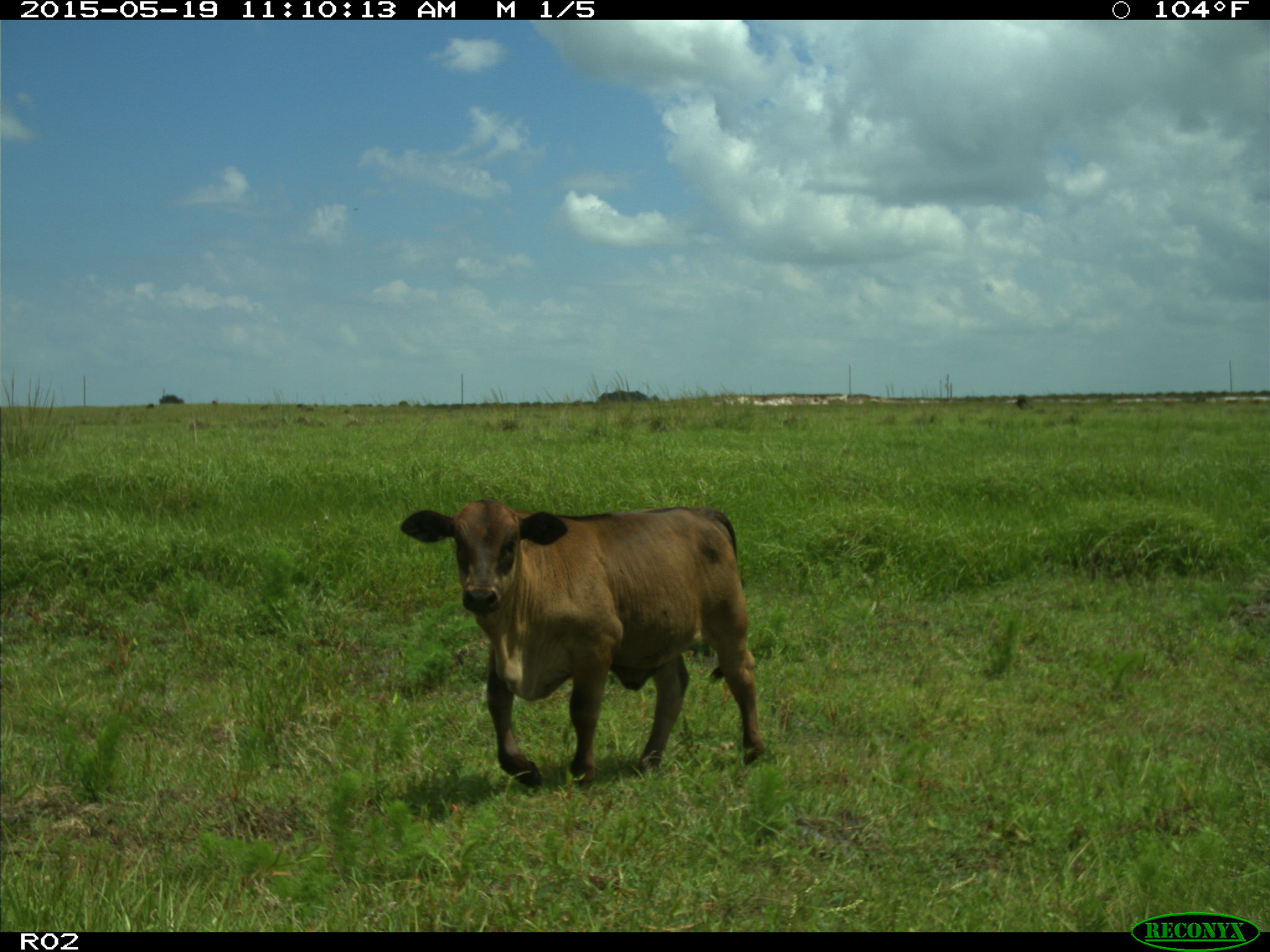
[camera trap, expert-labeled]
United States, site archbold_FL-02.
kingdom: Animalia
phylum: Chordata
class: Mammalia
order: Artiodactyla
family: Bovidae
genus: Bos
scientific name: Bos taurus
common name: domestic cow